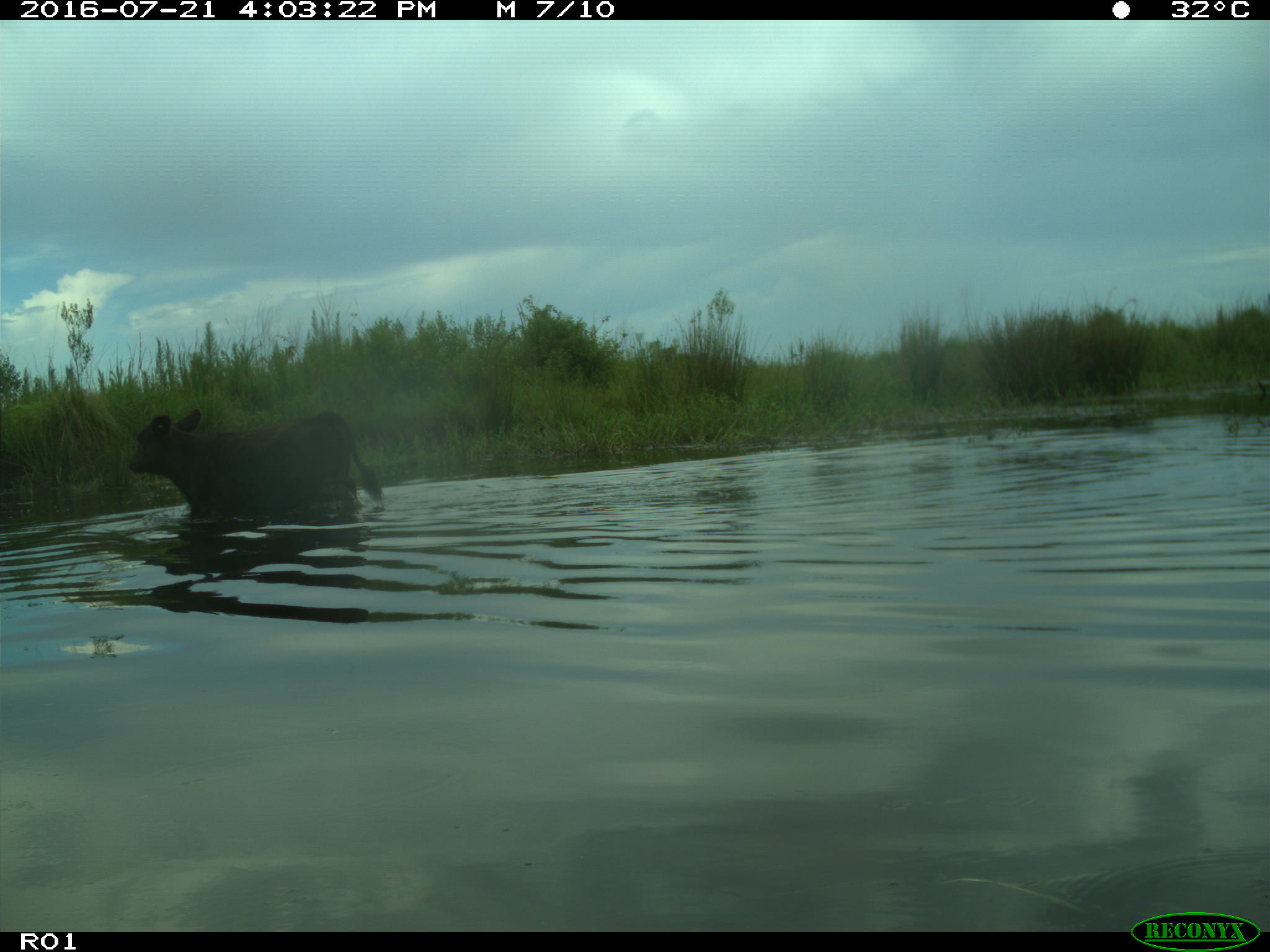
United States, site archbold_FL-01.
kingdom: Animalia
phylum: Chordata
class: Mammalia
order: Artiodactyla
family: Bovidae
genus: Bos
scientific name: Bos taurus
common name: domestic cow